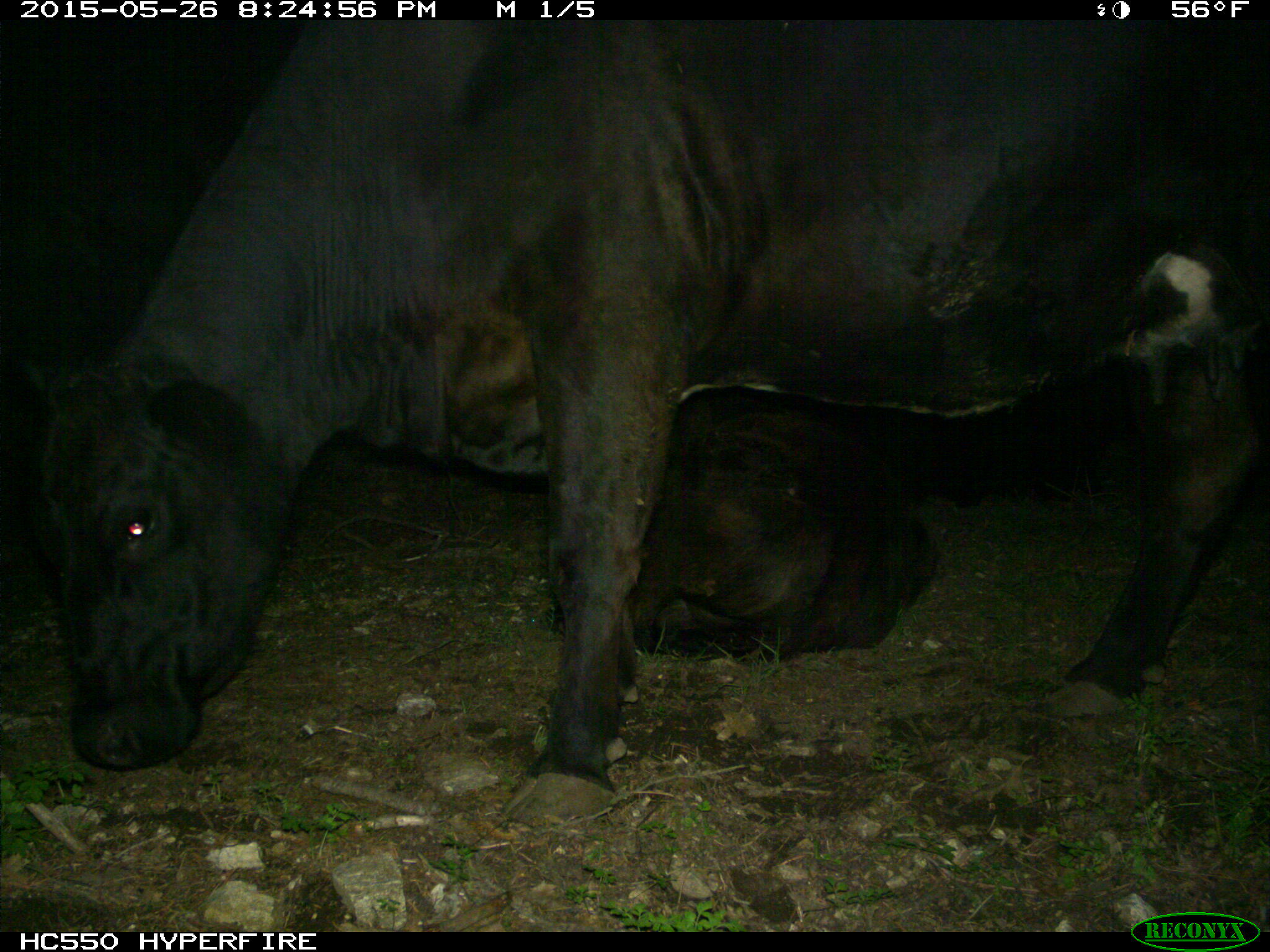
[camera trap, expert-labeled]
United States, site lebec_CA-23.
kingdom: Animalia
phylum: Chordata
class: Mammalia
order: Artiodactyla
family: Bovidae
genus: Bos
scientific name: Bos taurus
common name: domestic cow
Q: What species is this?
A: Bos taurus (domestic cow).